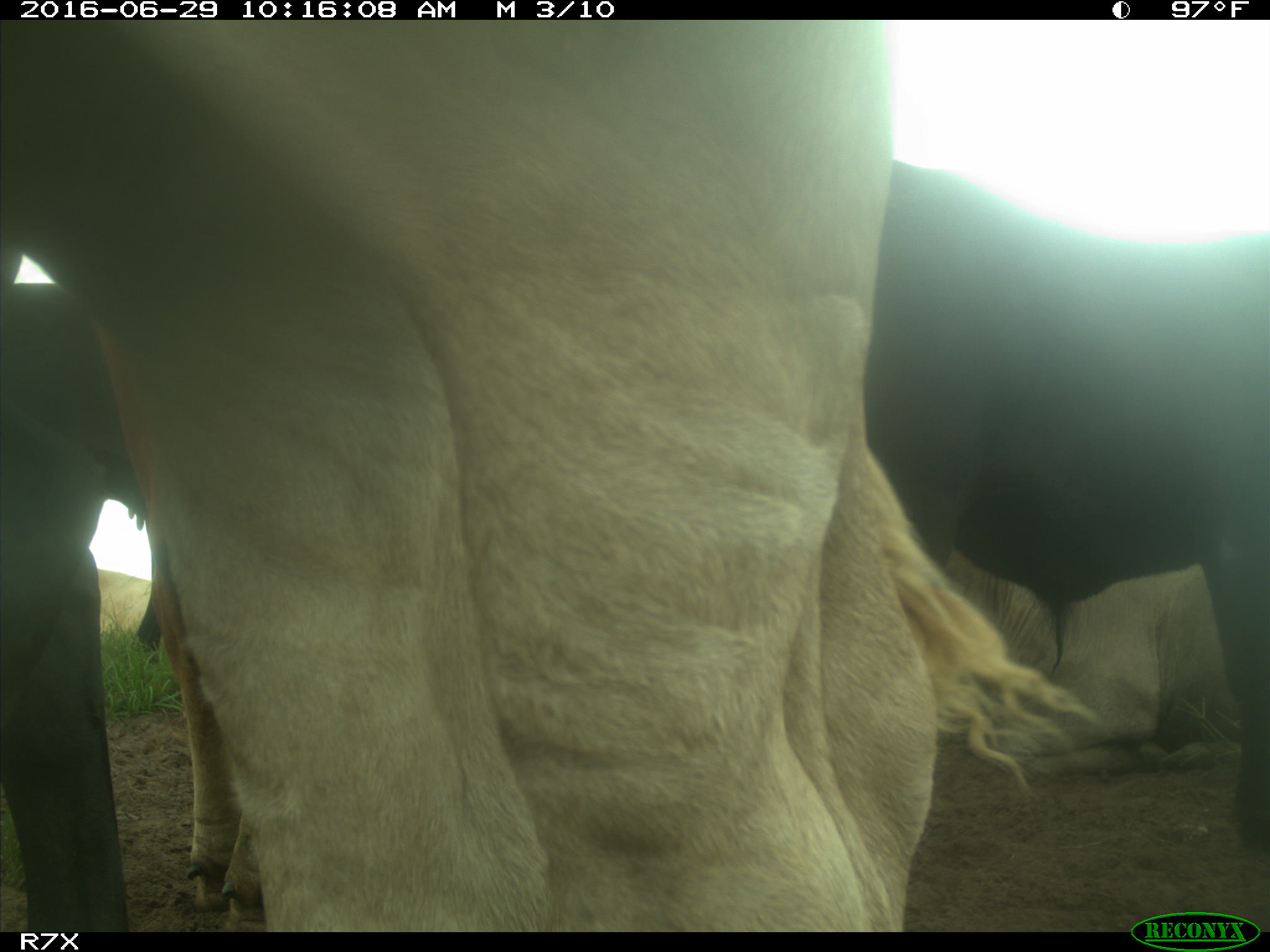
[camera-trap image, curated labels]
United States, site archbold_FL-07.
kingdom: Animalia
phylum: Chordata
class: Mammalia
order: Artiodactyla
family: Bovidae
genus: Bos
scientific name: Bos taurus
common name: domestic cow